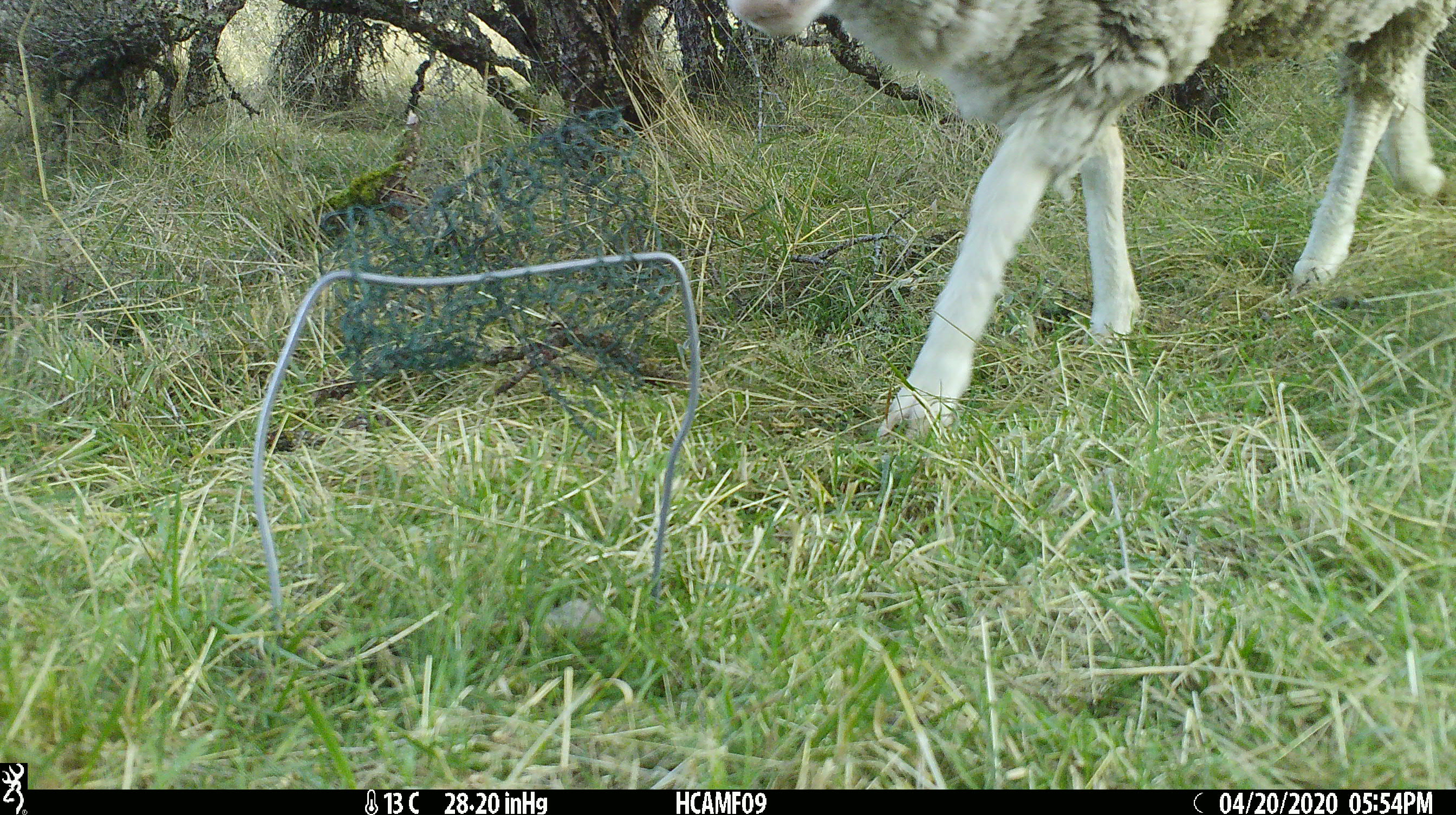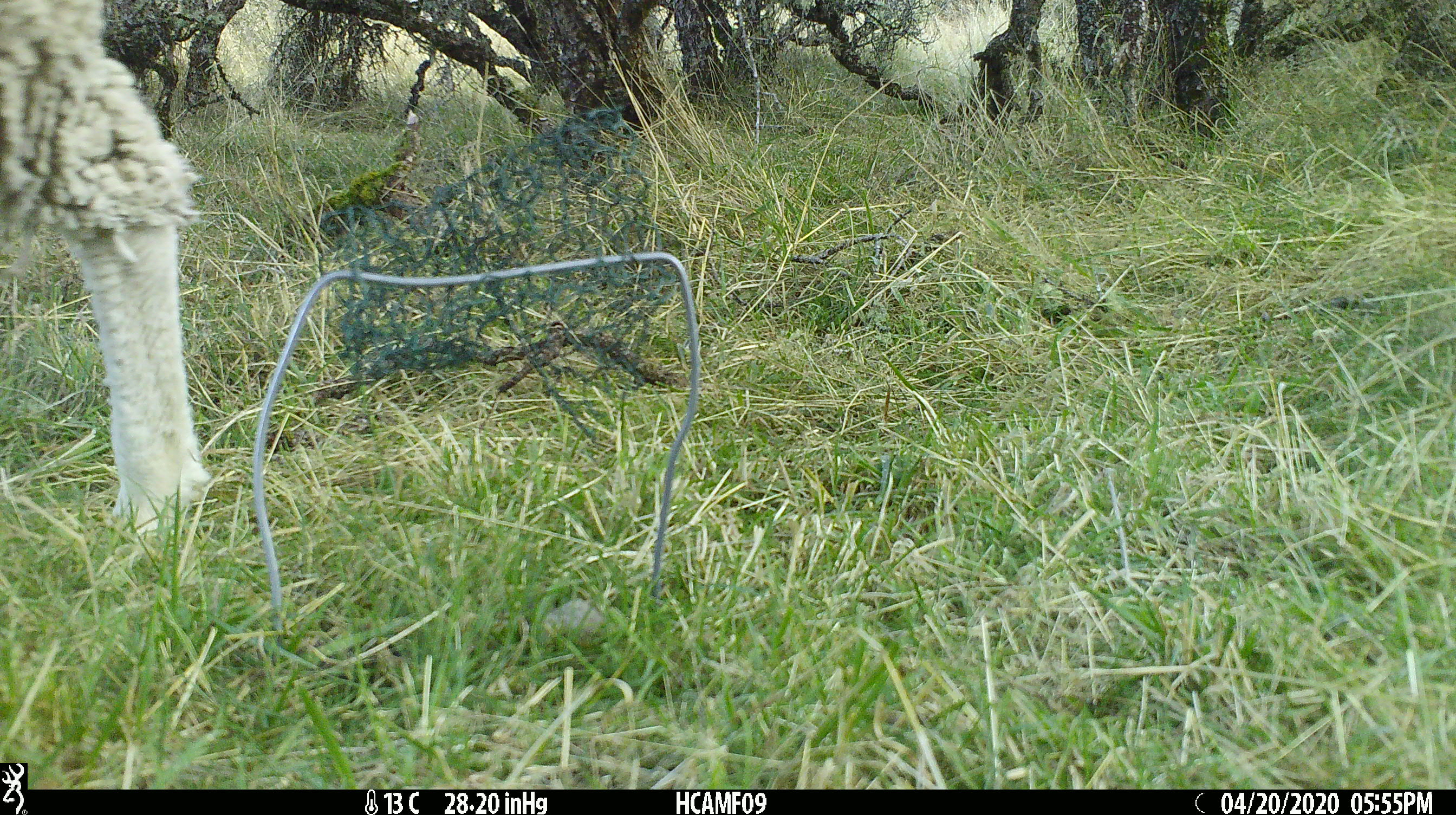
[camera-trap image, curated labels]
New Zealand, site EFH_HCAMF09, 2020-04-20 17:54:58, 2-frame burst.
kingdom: Animalia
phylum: Chordata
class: Mammalia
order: Artiodactyla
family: Bovidae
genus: Ovis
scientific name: Ovis aries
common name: domestic sheep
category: sheep